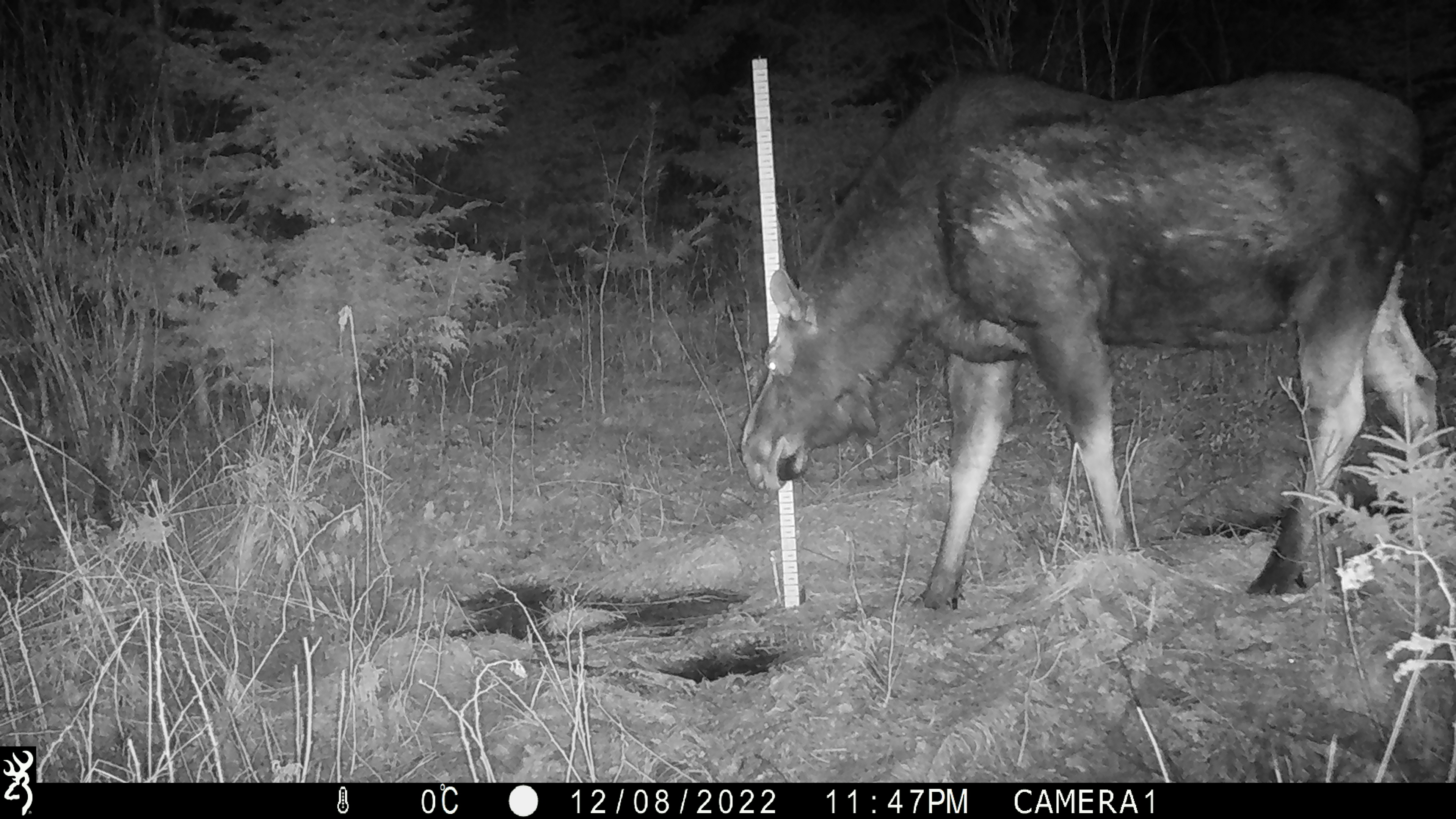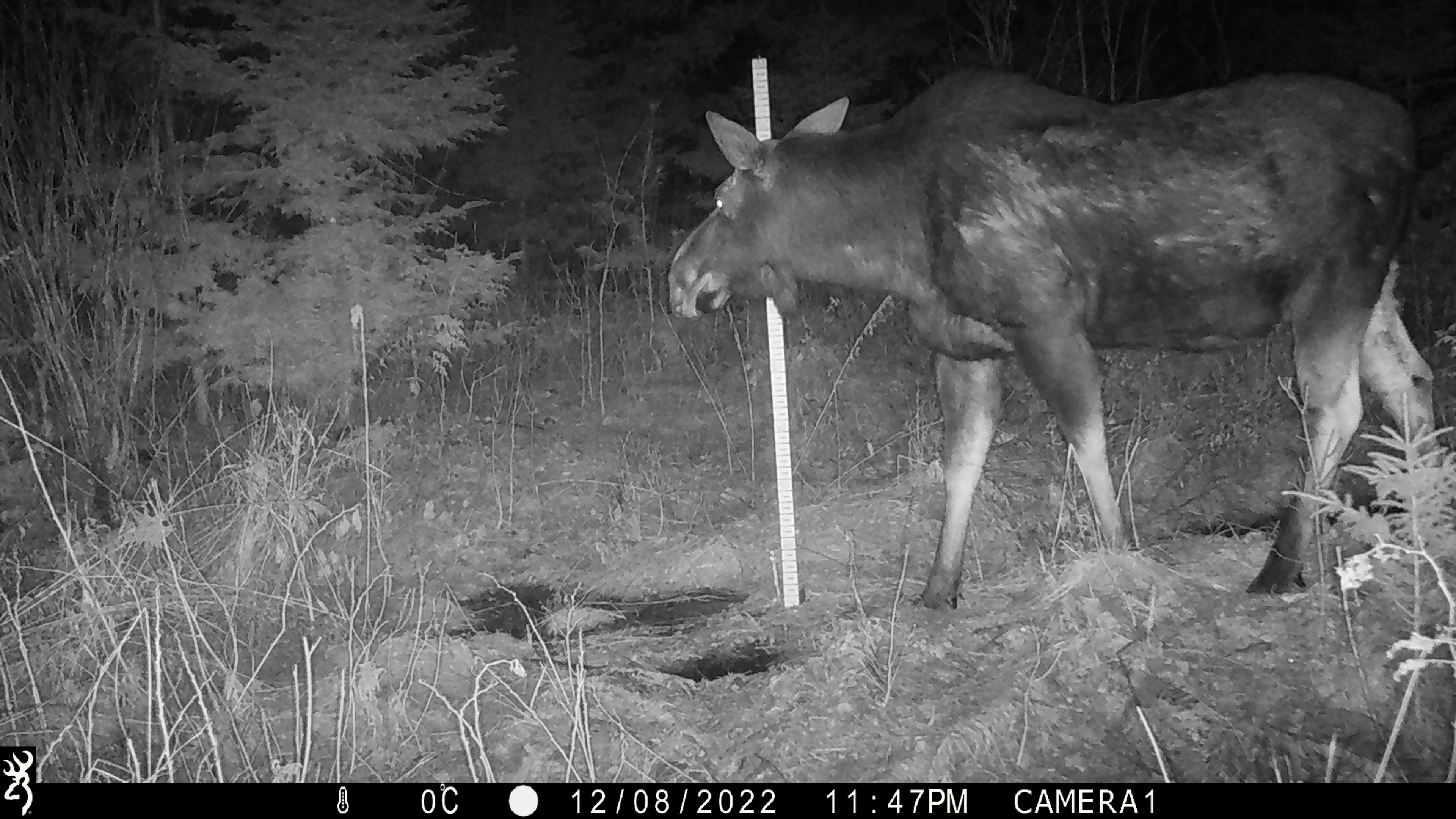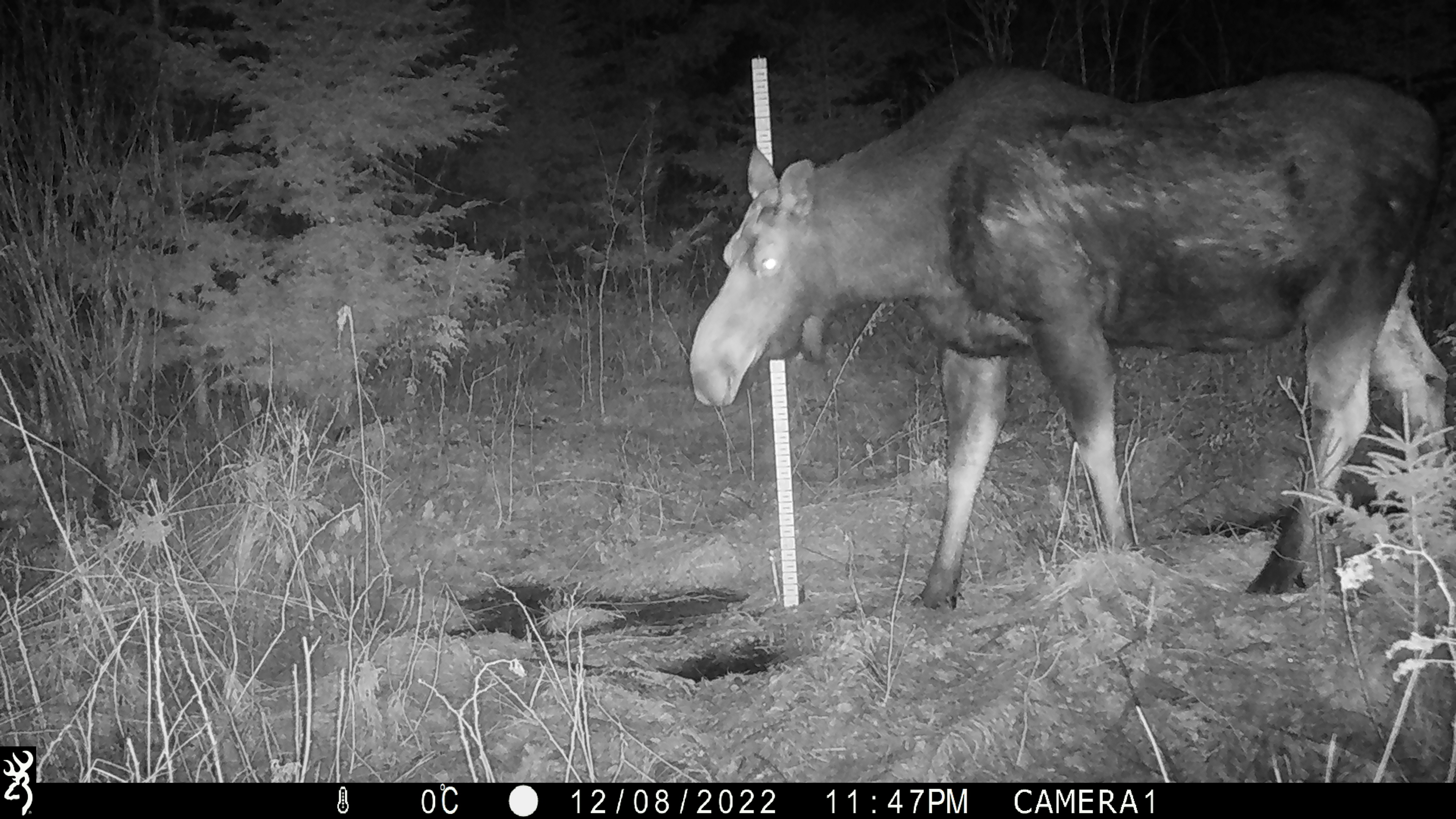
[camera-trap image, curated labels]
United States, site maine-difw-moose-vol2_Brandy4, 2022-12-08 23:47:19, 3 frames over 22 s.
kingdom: Animalia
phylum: Chordata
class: Mammalia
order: Artiodactyla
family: Cervidae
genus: Alces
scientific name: Alces alces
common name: moose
Moose (Alces alces).